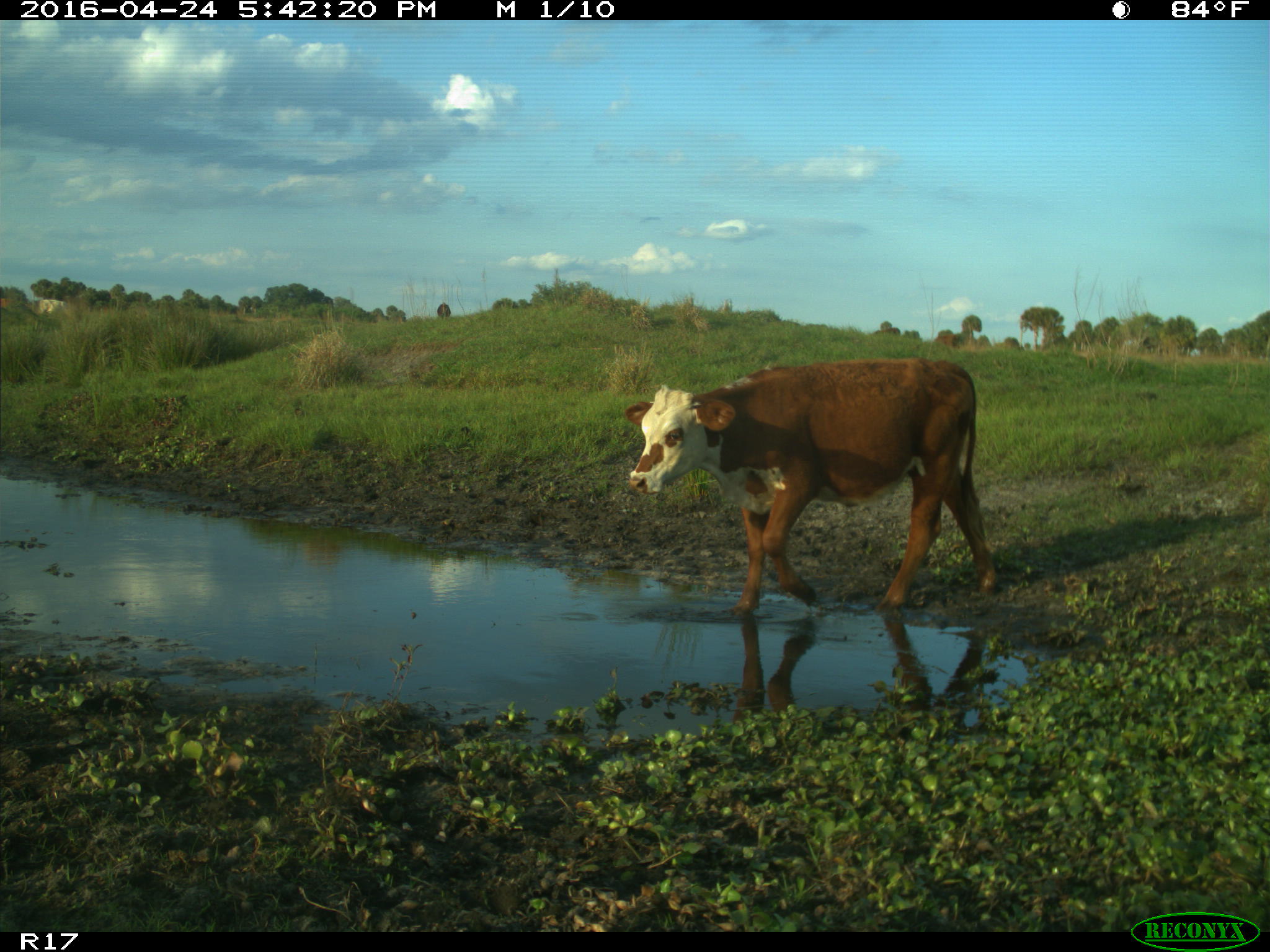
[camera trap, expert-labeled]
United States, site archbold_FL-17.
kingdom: Animalia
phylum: Chordata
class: Mammalia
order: Artiodactyla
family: Bovidae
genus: Bos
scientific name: Bos taurus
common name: domestic cow